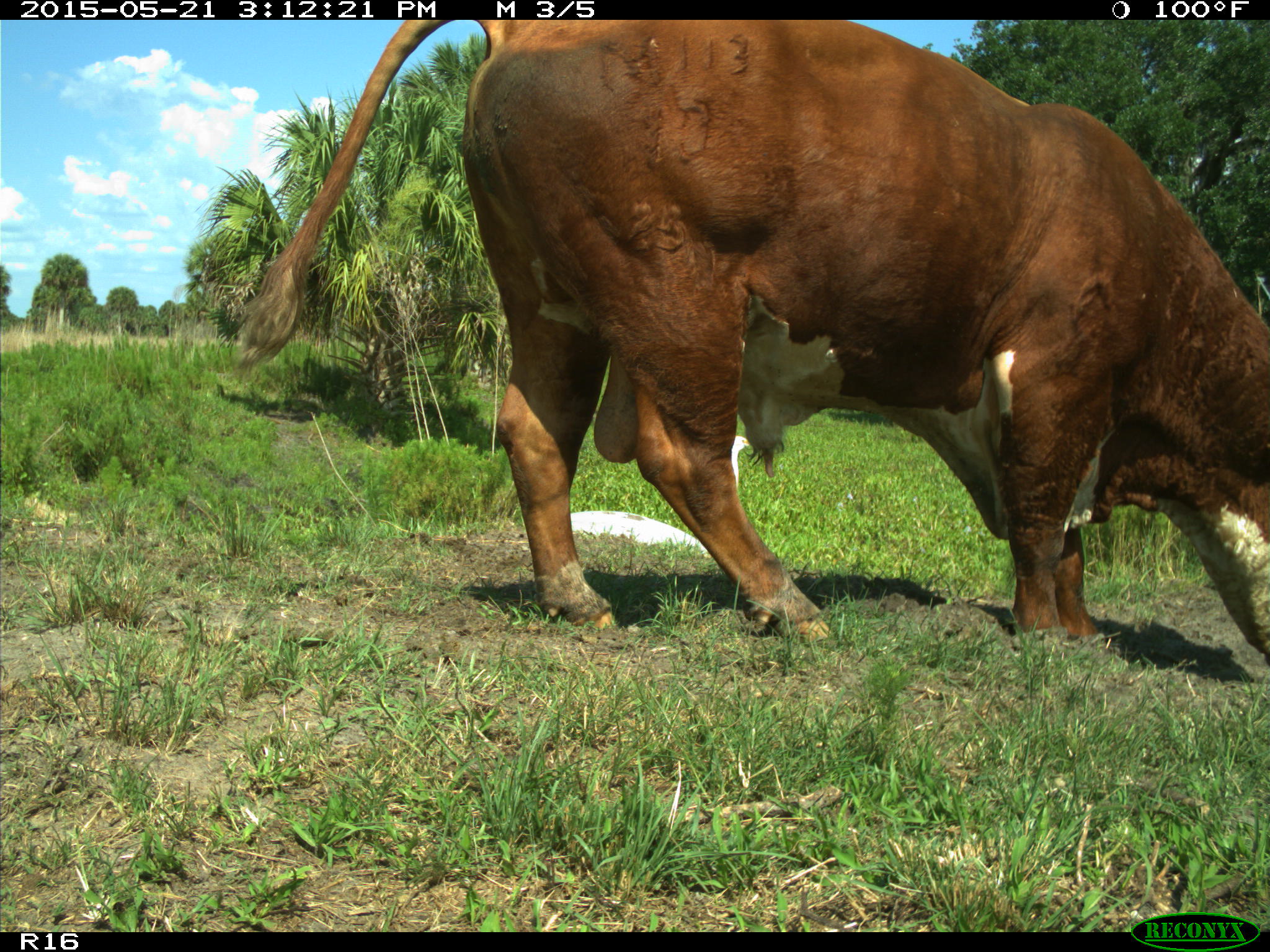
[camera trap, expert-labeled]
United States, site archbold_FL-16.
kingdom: Animalia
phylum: Chordata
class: Mammalia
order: Artiodactyla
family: Bovidae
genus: Bos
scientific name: Bos taurus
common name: domestic cow